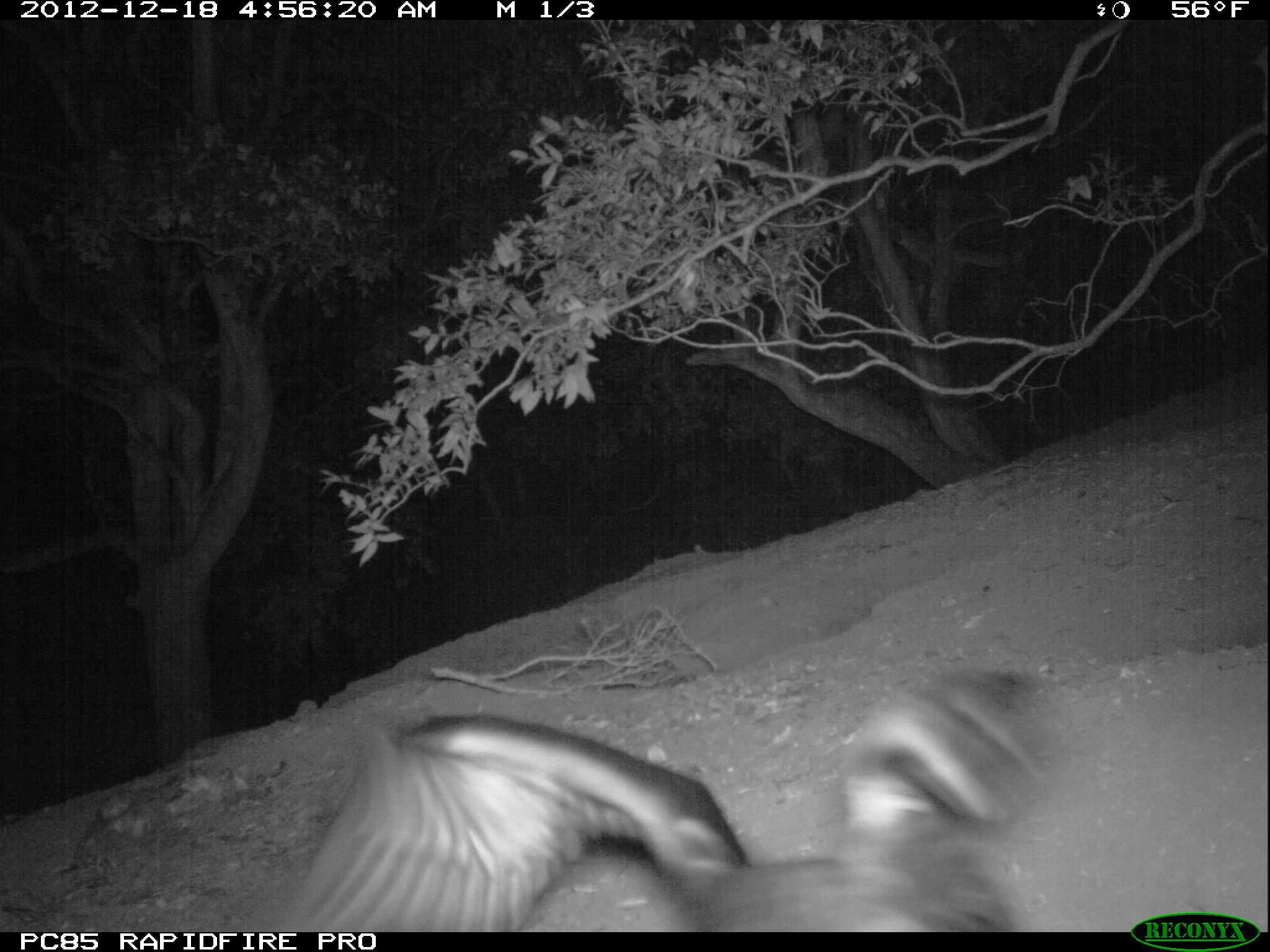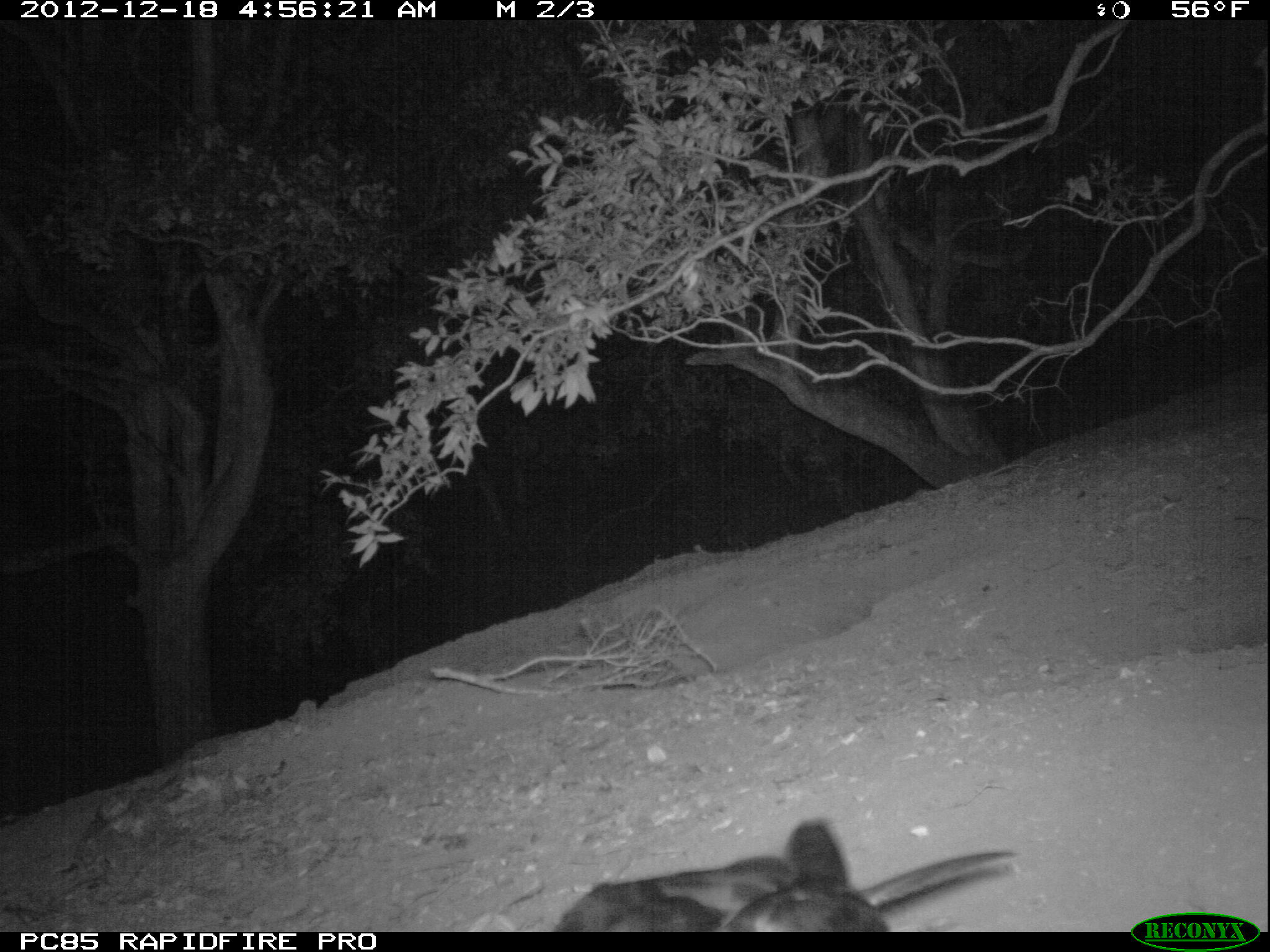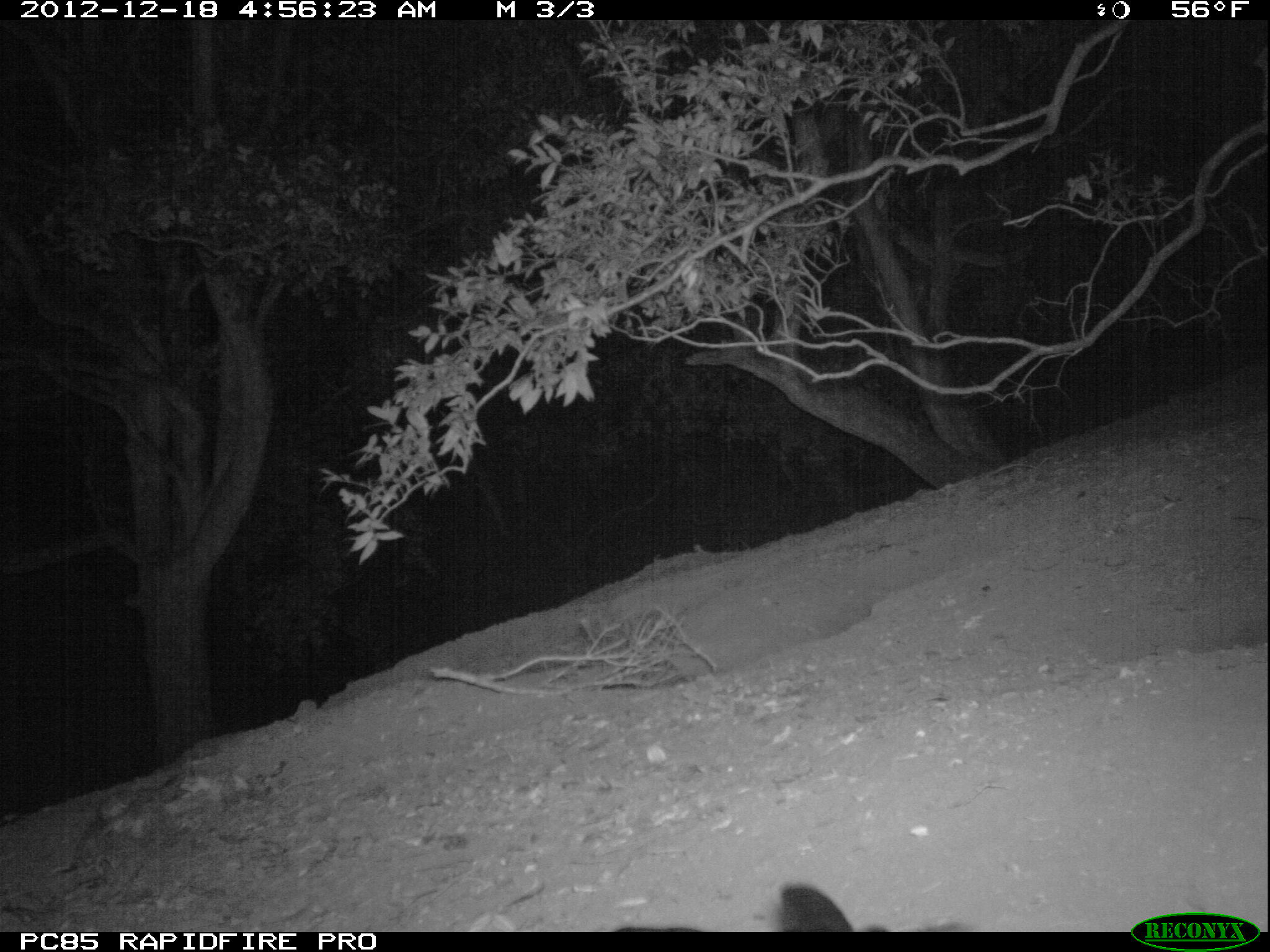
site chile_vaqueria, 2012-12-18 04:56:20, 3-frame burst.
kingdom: Animalia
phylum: Chordata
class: Aves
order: Procellariiformes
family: Procellariidae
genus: Calonectris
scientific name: Calonectris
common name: shearwater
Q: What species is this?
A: Shearwater (Calonectris).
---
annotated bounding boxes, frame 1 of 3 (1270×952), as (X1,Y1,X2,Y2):
shearwater: (249,675,1059,934)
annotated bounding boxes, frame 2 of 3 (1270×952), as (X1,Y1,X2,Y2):
shearwater: (552,815,1018,933)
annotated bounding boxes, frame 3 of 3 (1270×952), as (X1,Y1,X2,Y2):
shearwater: (774,878,862,930)